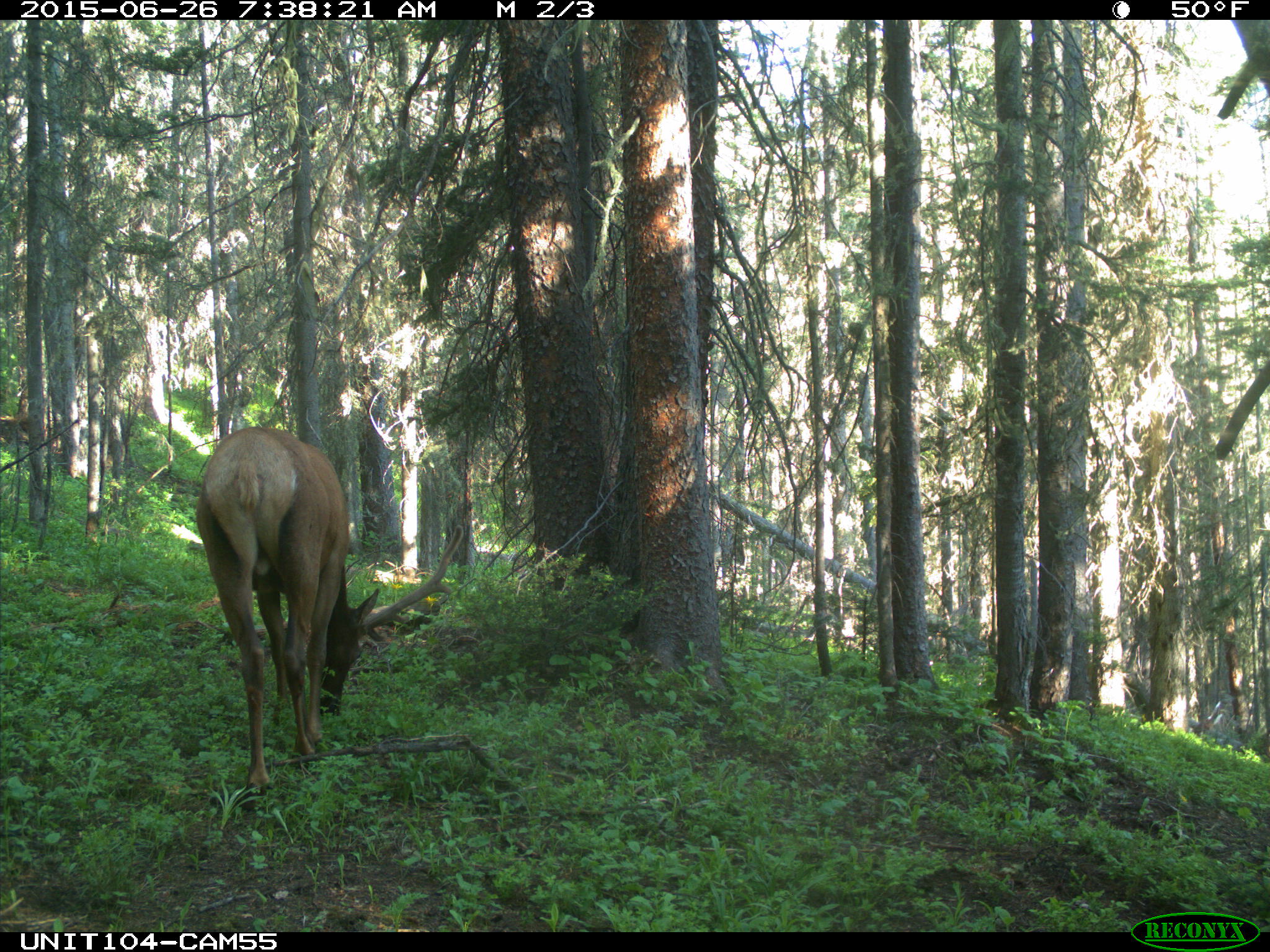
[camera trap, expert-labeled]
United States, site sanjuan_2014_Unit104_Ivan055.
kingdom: Animalia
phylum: Chordata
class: Mammalia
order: Artiodactyla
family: Cervidae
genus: Cervus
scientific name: Cervus elaphus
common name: red deer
Cervus elaphus (red deer).